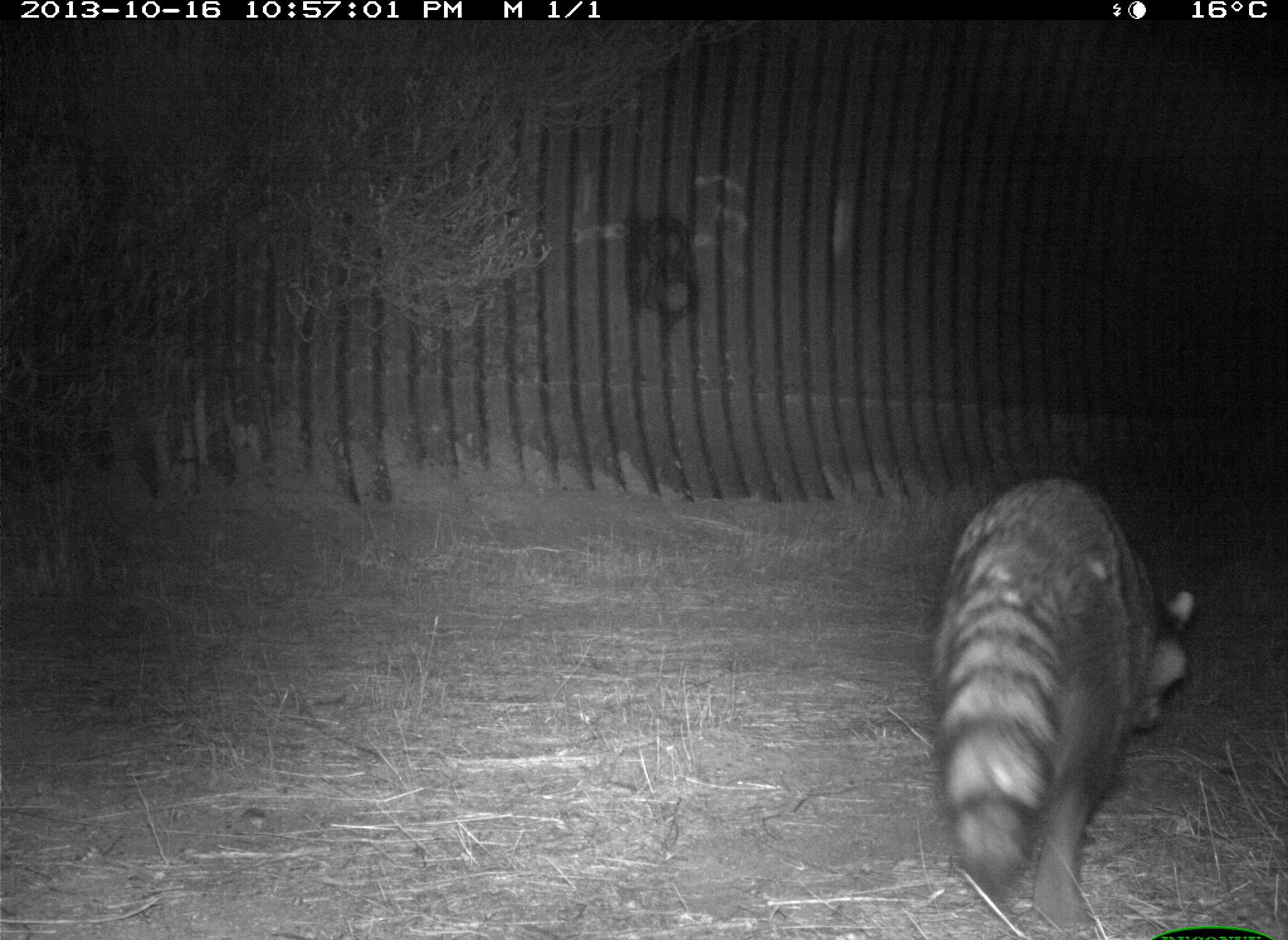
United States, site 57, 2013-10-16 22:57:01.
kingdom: Animalia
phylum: Chordata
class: Mammalia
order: Carnivora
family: Procyonidae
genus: Procyon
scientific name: Procyon lotor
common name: raccoon